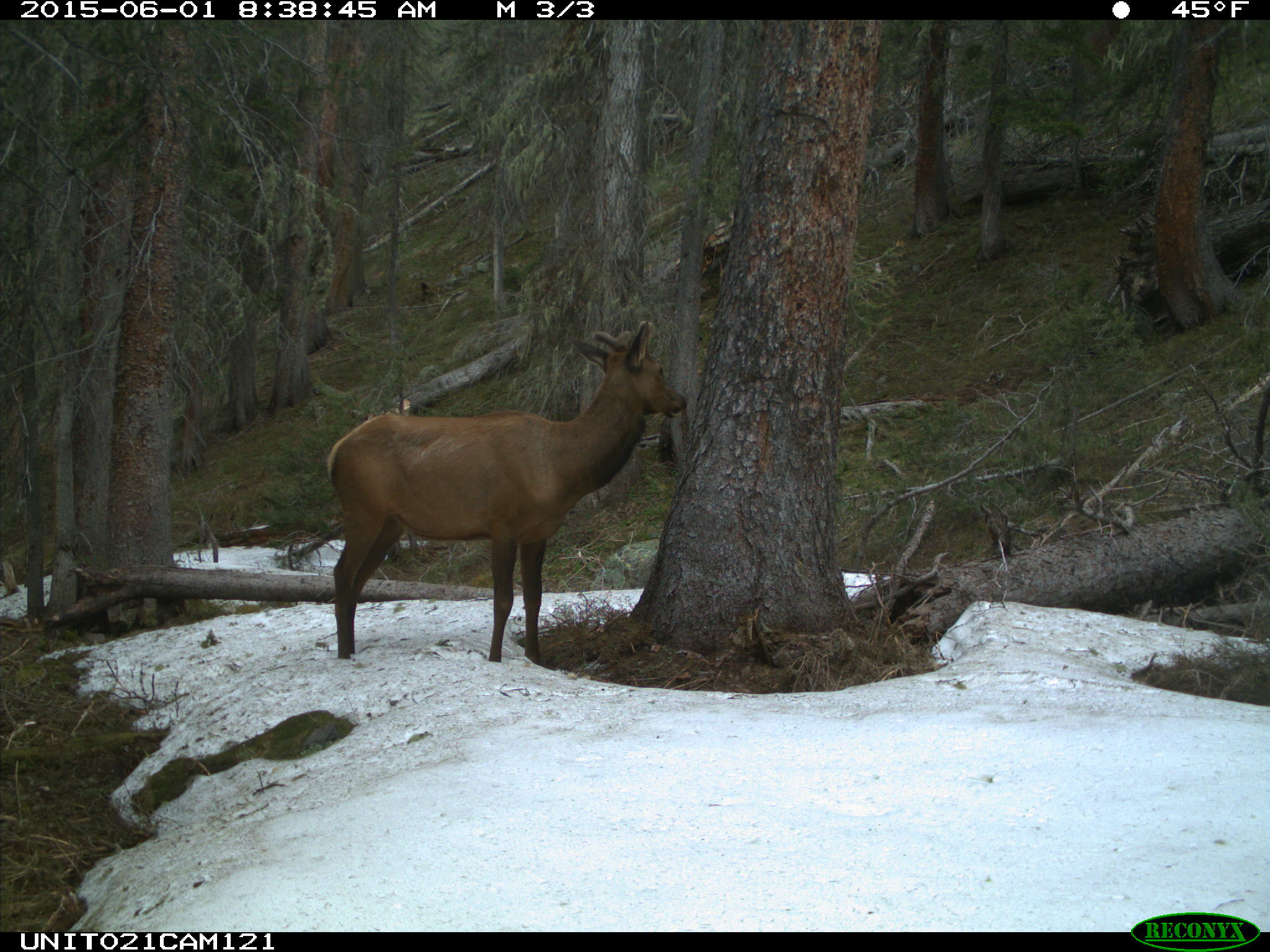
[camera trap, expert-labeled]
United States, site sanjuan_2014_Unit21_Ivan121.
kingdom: Animalia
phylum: Chordata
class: Mammalia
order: Artiodactyla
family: Cervidae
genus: Cervus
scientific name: Cervus elaphus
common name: red deer